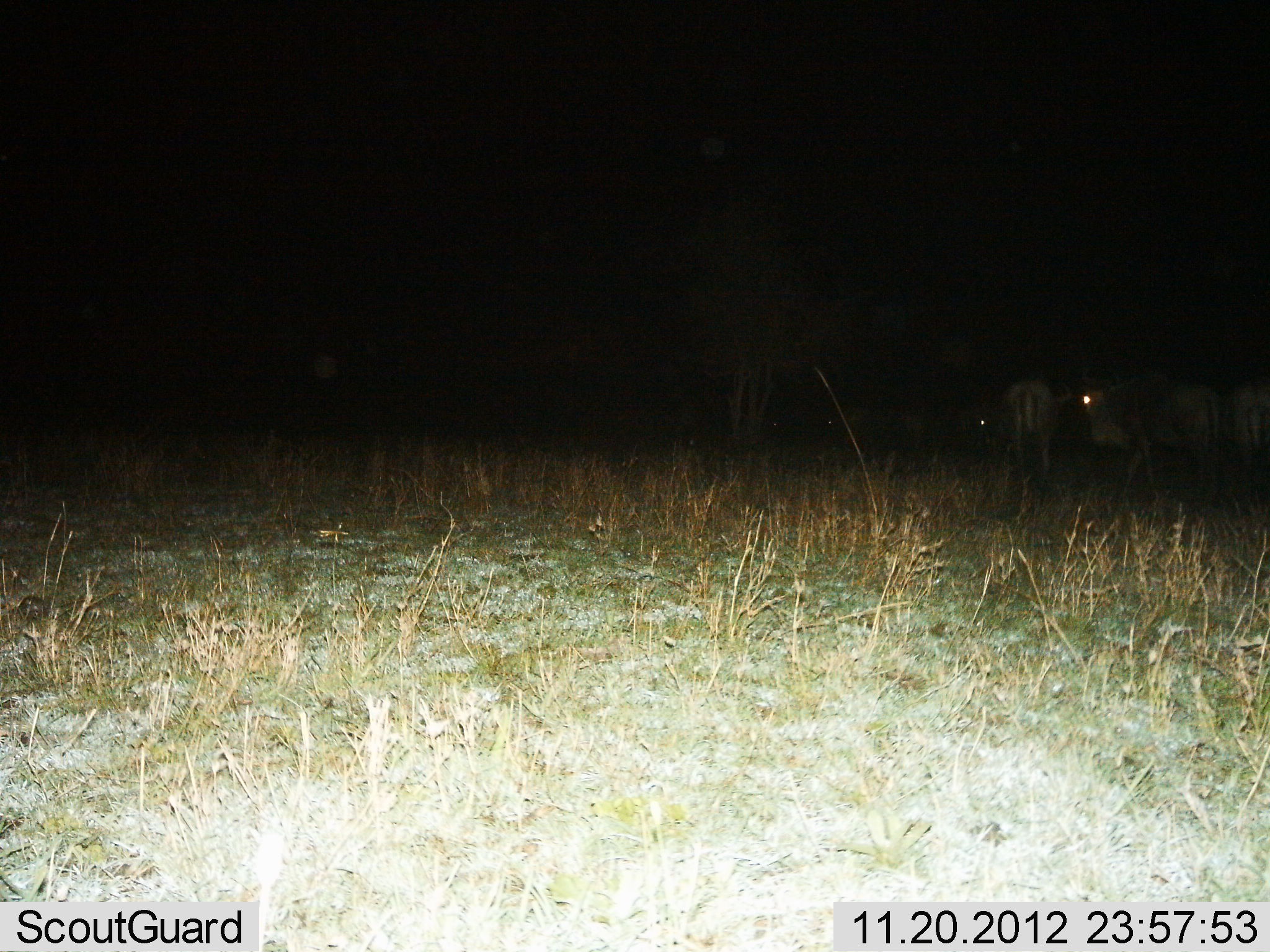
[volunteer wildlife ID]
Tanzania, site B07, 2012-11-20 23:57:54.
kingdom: Animalia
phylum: Chordata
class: Mammalia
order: Artiodactyla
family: Bovidae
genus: Connochaetes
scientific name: Connochaetes taurinus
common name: blue wildebeest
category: wildebeest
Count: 4.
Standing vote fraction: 60%.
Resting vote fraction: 10%.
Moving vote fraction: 40%.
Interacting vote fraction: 0%.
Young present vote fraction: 0%.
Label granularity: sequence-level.